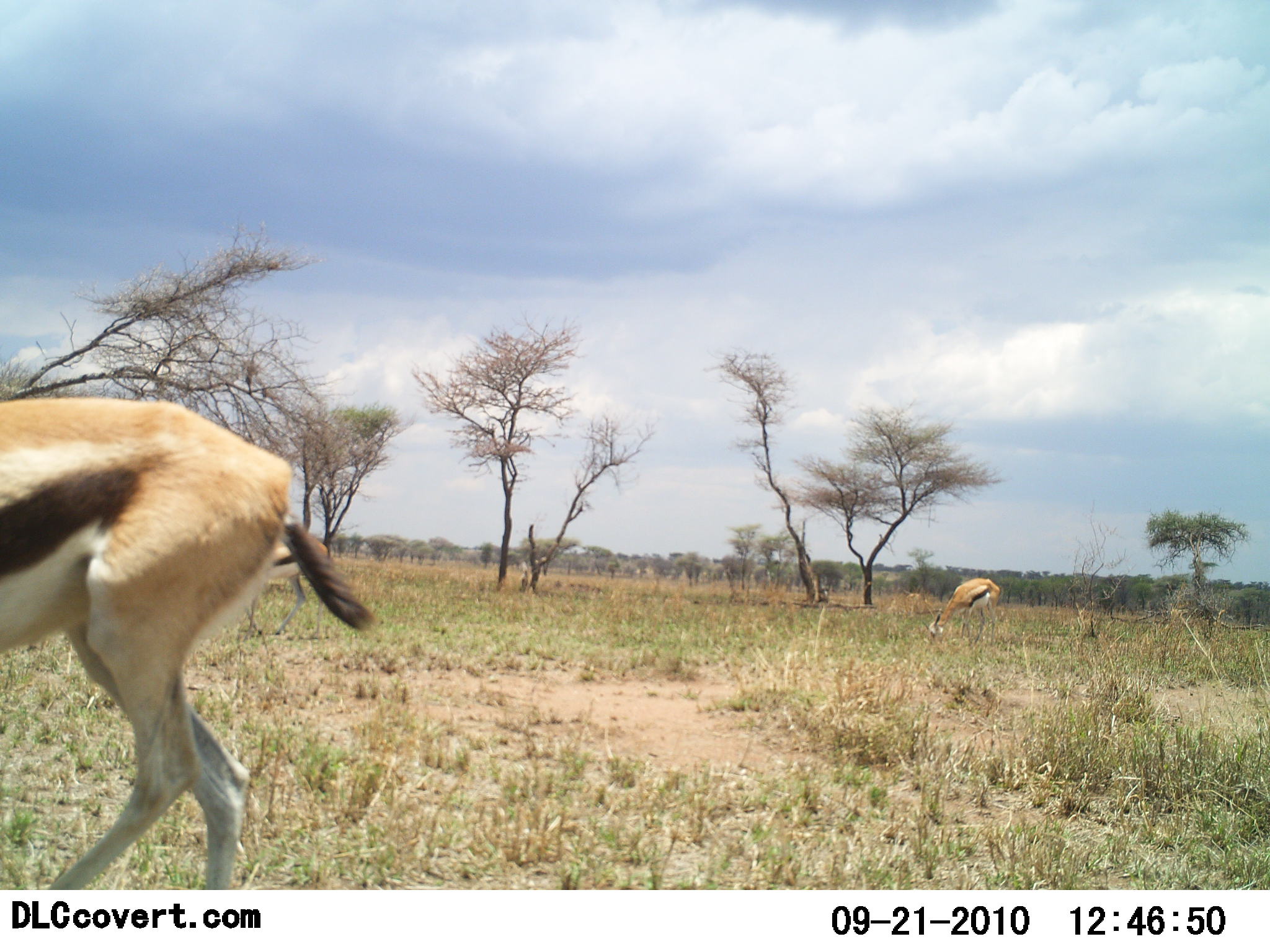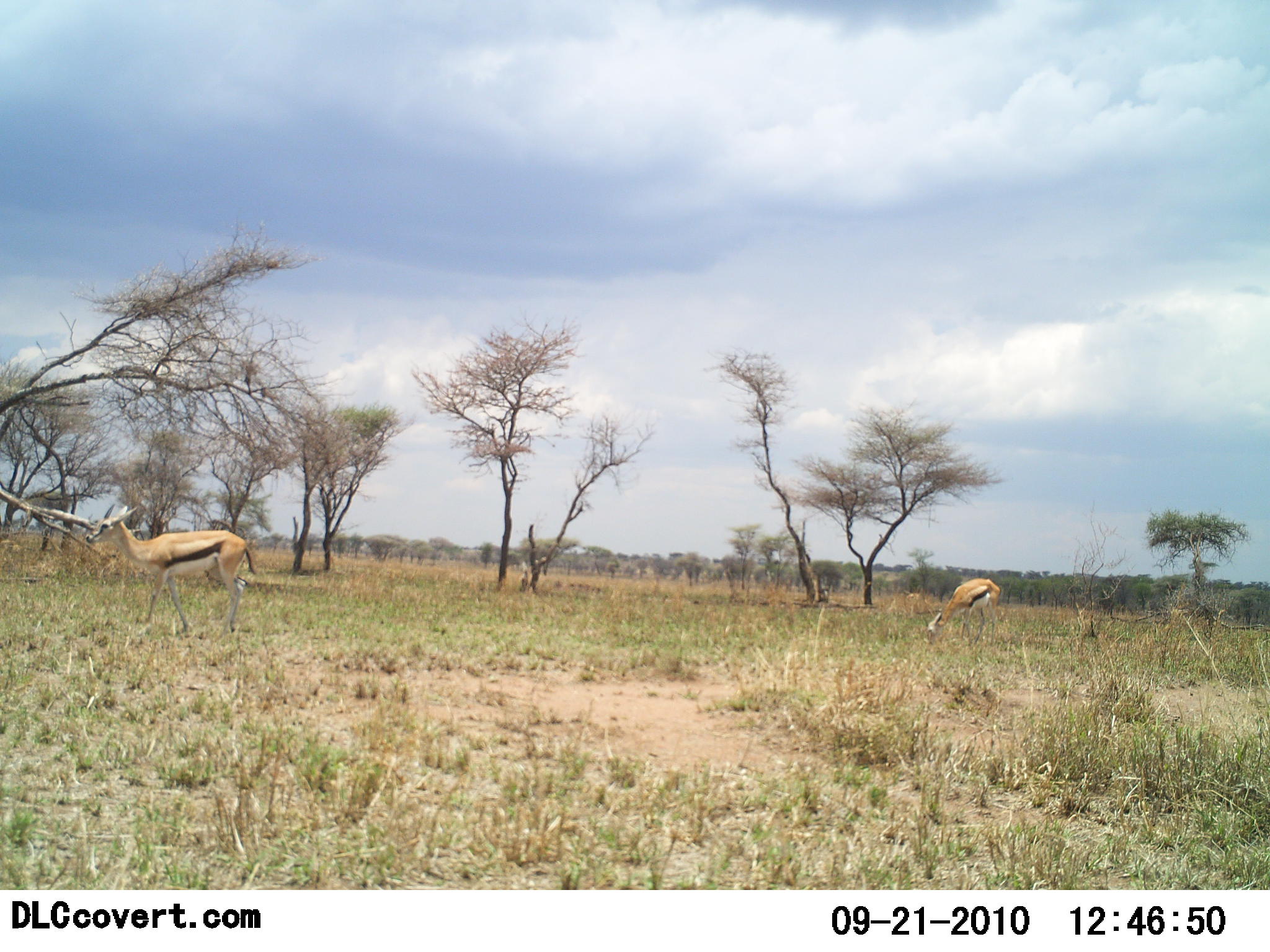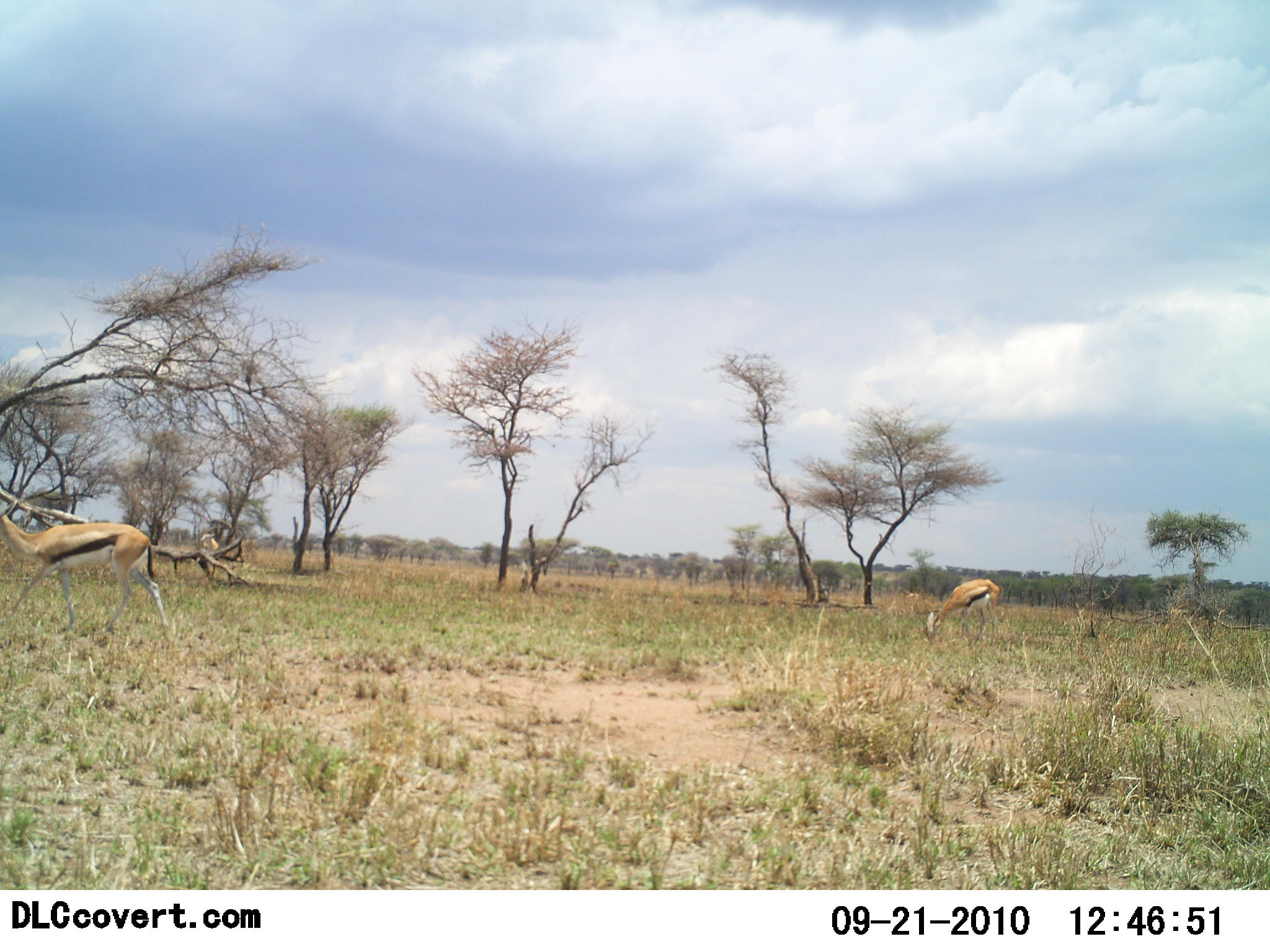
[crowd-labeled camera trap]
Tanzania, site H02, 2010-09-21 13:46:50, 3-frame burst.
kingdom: Animalia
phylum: Chordata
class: Mammalia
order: Artiodactyla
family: Bovidae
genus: Eudorcas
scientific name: Eudorcas thomsonii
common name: thomson's gazelle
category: gazellethomsons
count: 2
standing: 64%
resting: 0%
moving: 55%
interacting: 0%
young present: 0%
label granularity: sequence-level